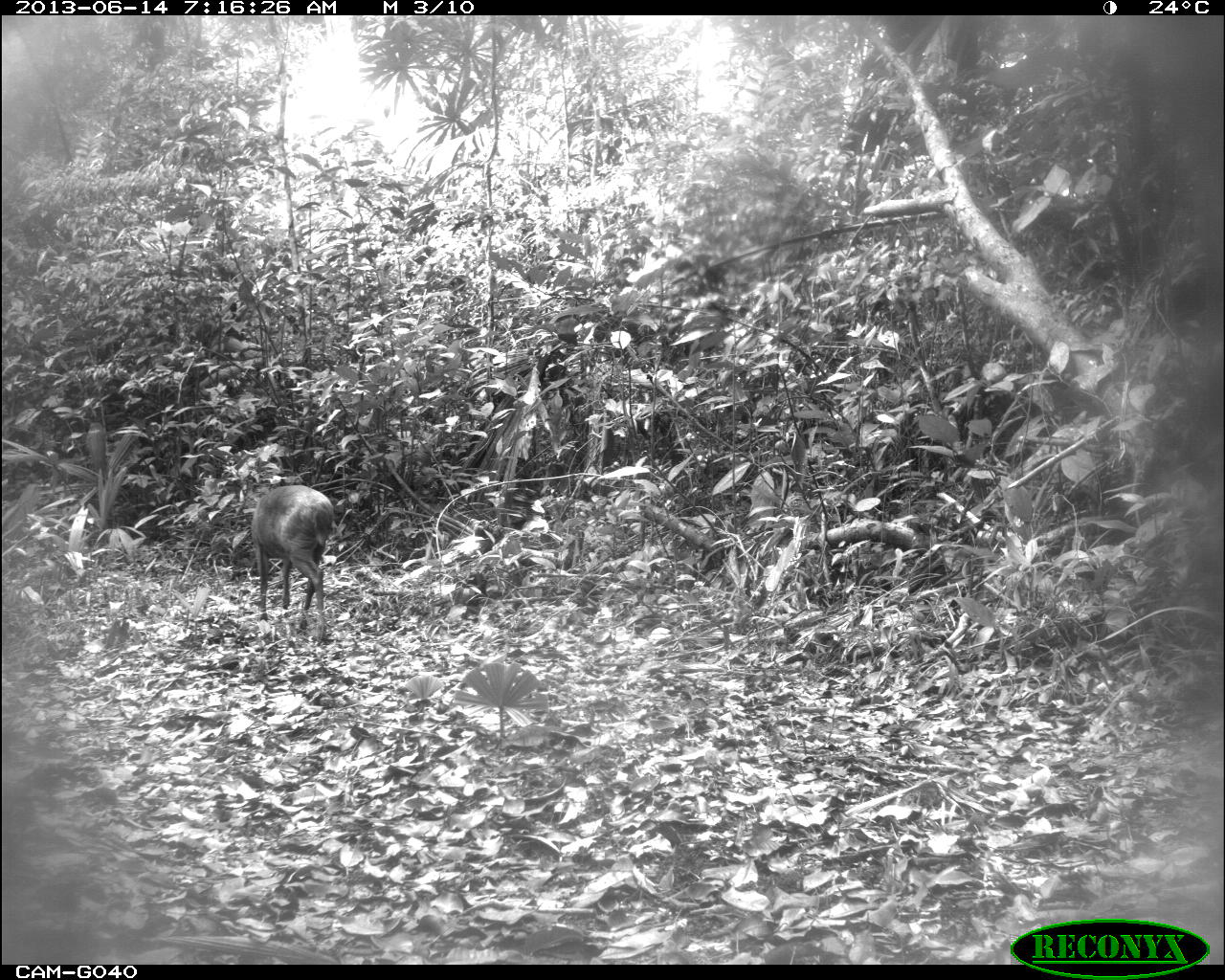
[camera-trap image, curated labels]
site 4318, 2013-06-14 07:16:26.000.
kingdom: Animalia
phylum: Chordata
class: Mammalia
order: Artiodactyla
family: Cervidae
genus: Mazama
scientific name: Mazama temama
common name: central american red brocket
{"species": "Mazama temama (central american red brocket)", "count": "1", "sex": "male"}